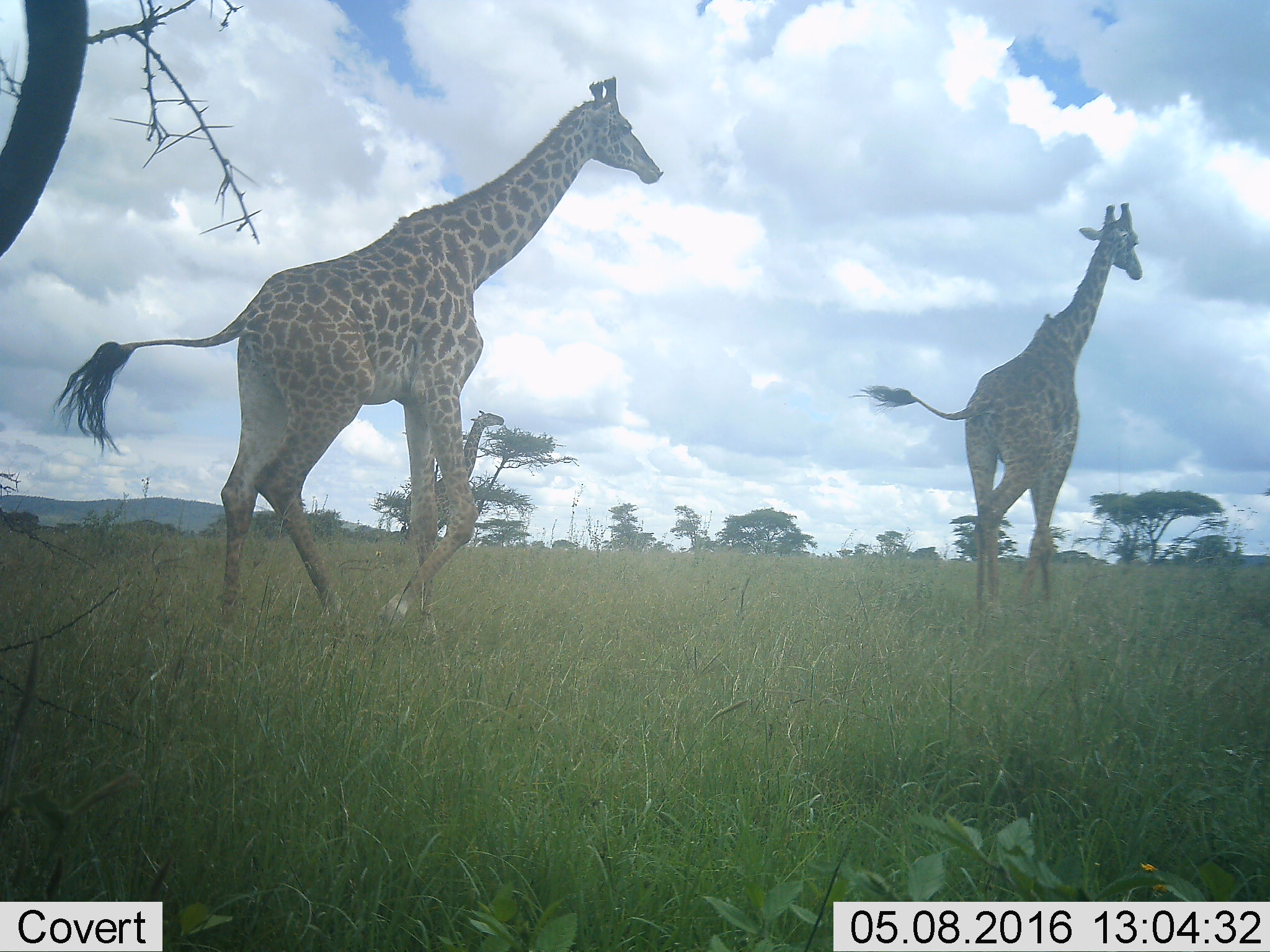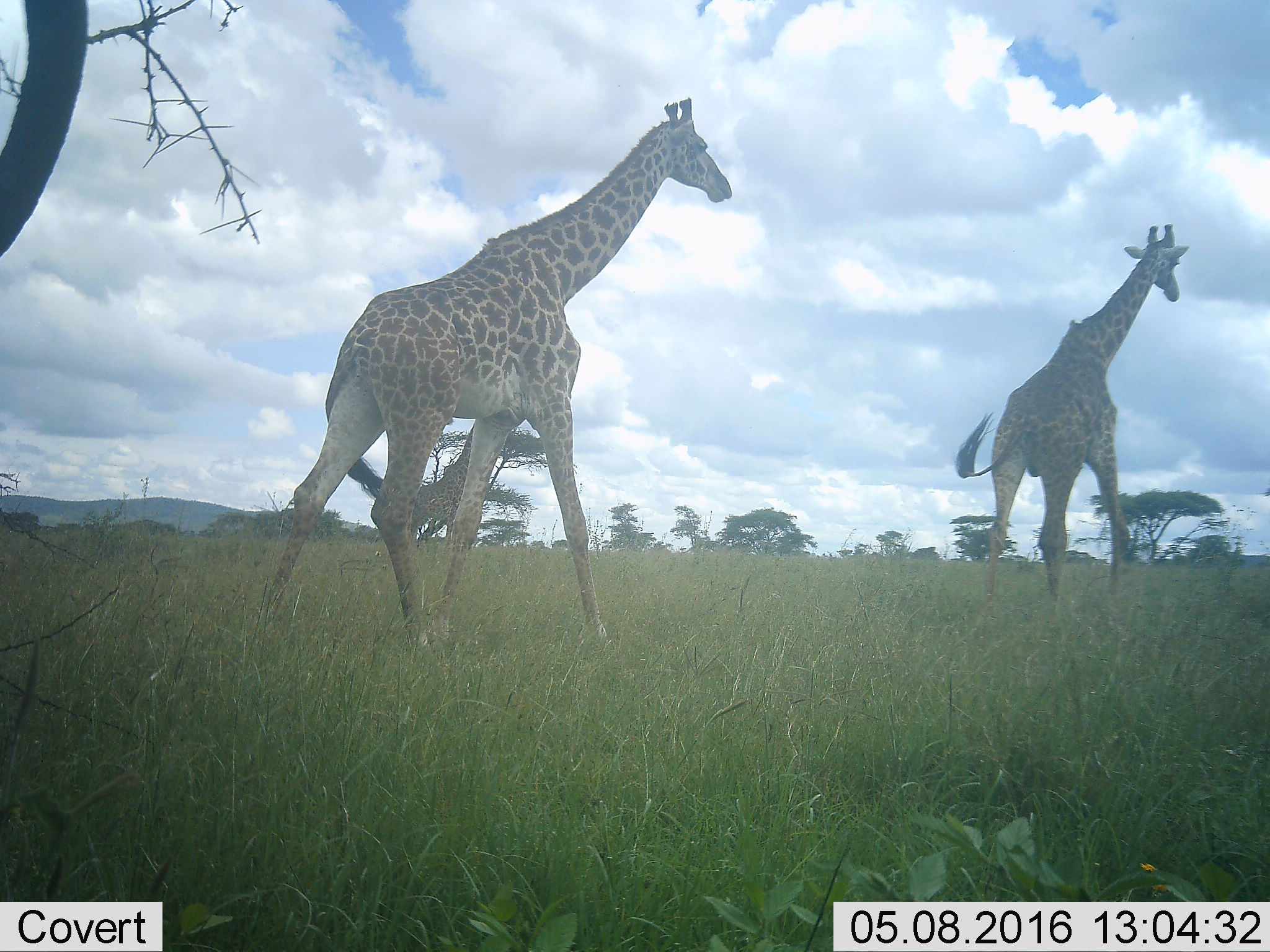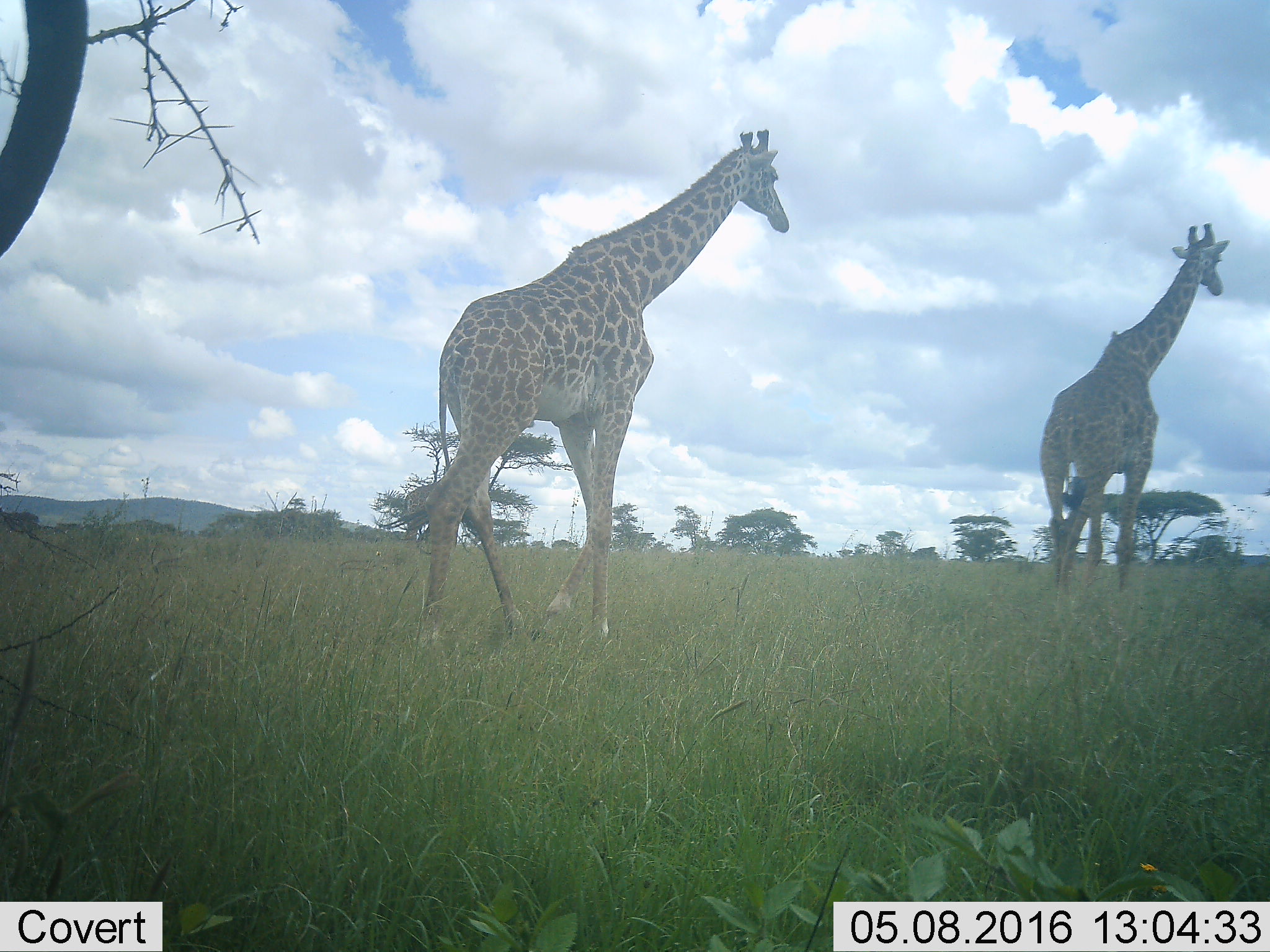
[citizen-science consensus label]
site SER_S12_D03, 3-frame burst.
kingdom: Animalia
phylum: Chordata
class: Mammalia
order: Artiodactyla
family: Giraffidae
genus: Giraffa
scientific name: Giraffa camelopardalis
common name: giraffe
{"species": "giraffe (Giraffa camelopardalis)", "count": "3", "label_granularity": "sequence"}